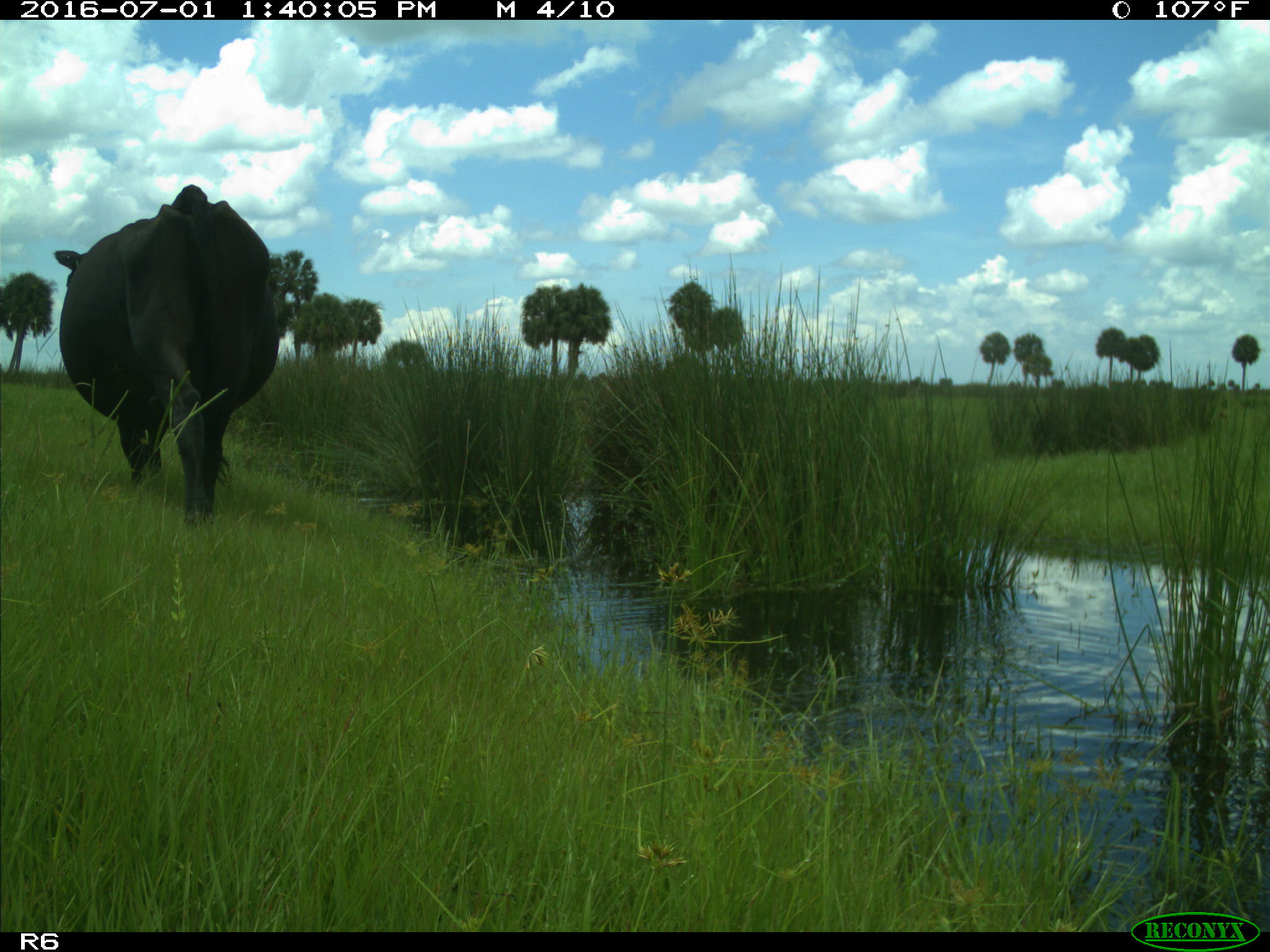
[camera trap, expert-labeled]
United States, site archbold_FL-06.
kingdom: Animalia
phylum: Chordata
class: Mammalia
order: Artiodactyla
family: Bovidae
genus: Bos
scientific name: Bos taurus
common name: domestic cow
Bos taurus (domestic cow).